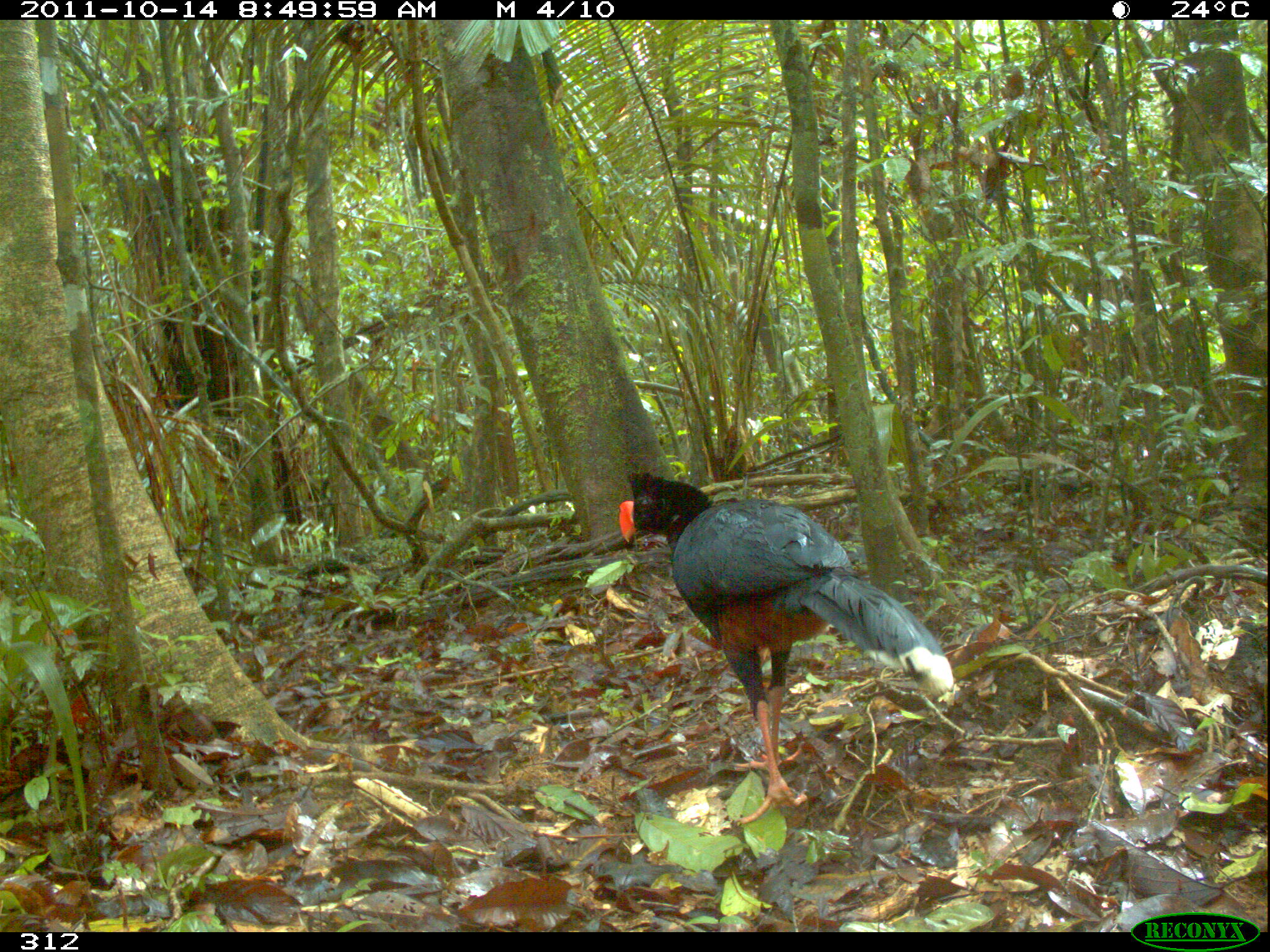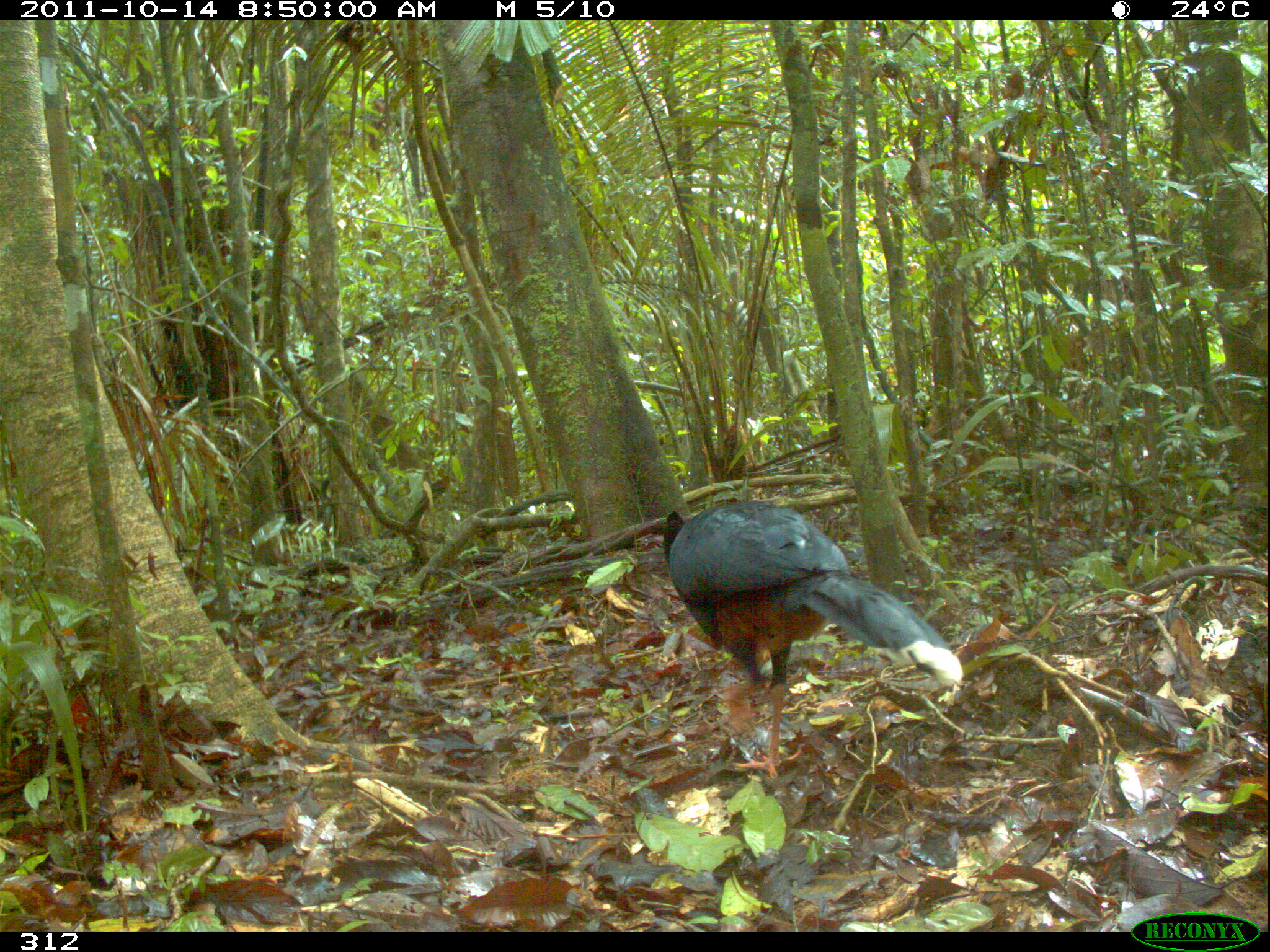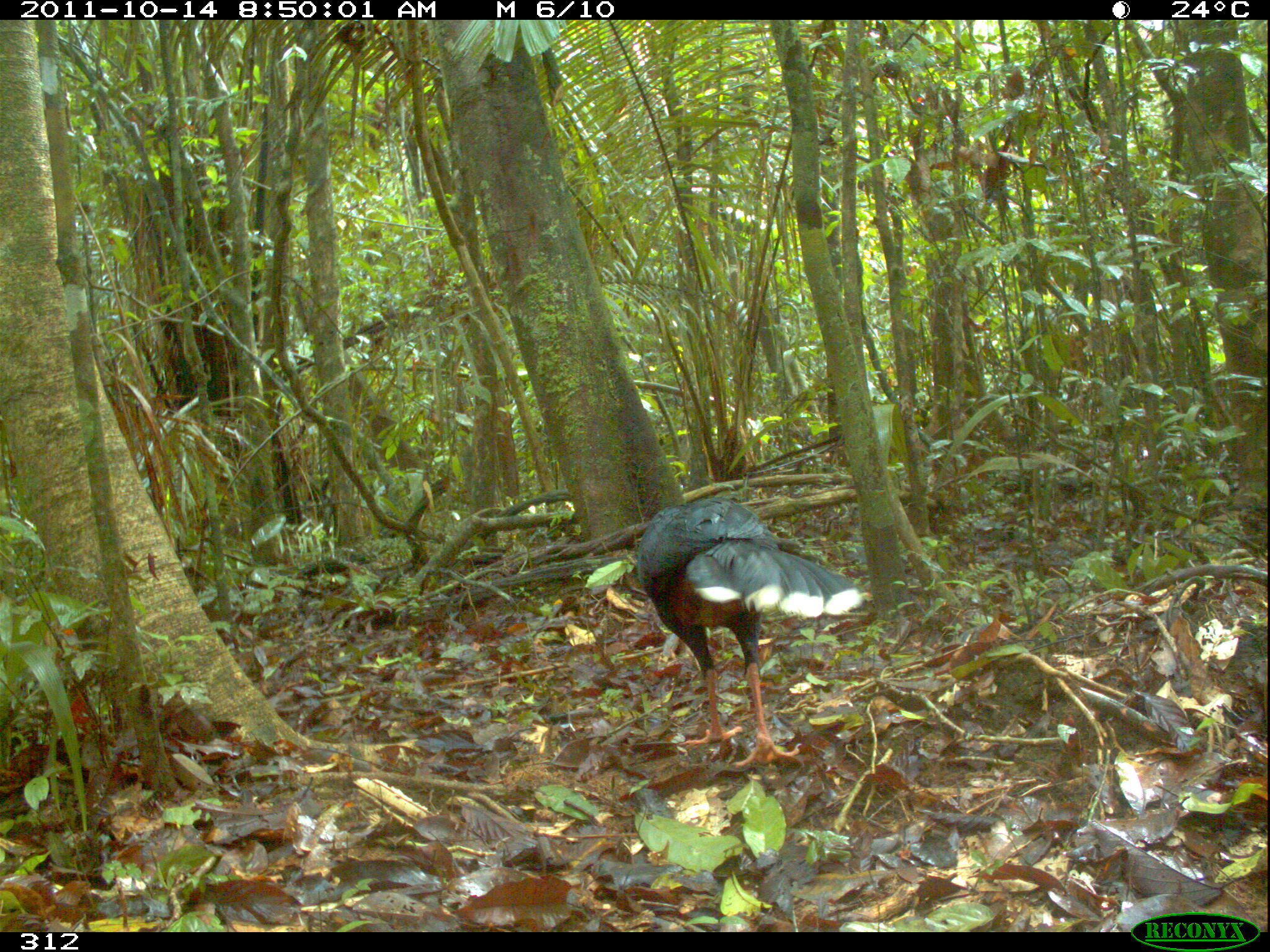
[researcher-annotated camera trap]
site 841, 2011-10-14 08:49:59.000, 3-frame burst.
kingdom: Animalia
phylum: Chordata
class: Aves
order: Galliformes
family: Cracidae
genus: Mitu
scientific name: Mitu tuberosum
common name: razor-billed curassow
Mitu tuberosum (razor-billed curassow).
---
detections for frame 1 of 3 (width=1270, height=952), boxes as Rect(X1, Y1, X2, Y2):
mitu tuberosum: Rect(613, 465, 957, 827)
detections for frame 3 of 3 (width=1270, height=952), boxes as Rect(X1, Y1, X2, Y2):
mitu tuberosum: Rect(635, 493, 860, 766)